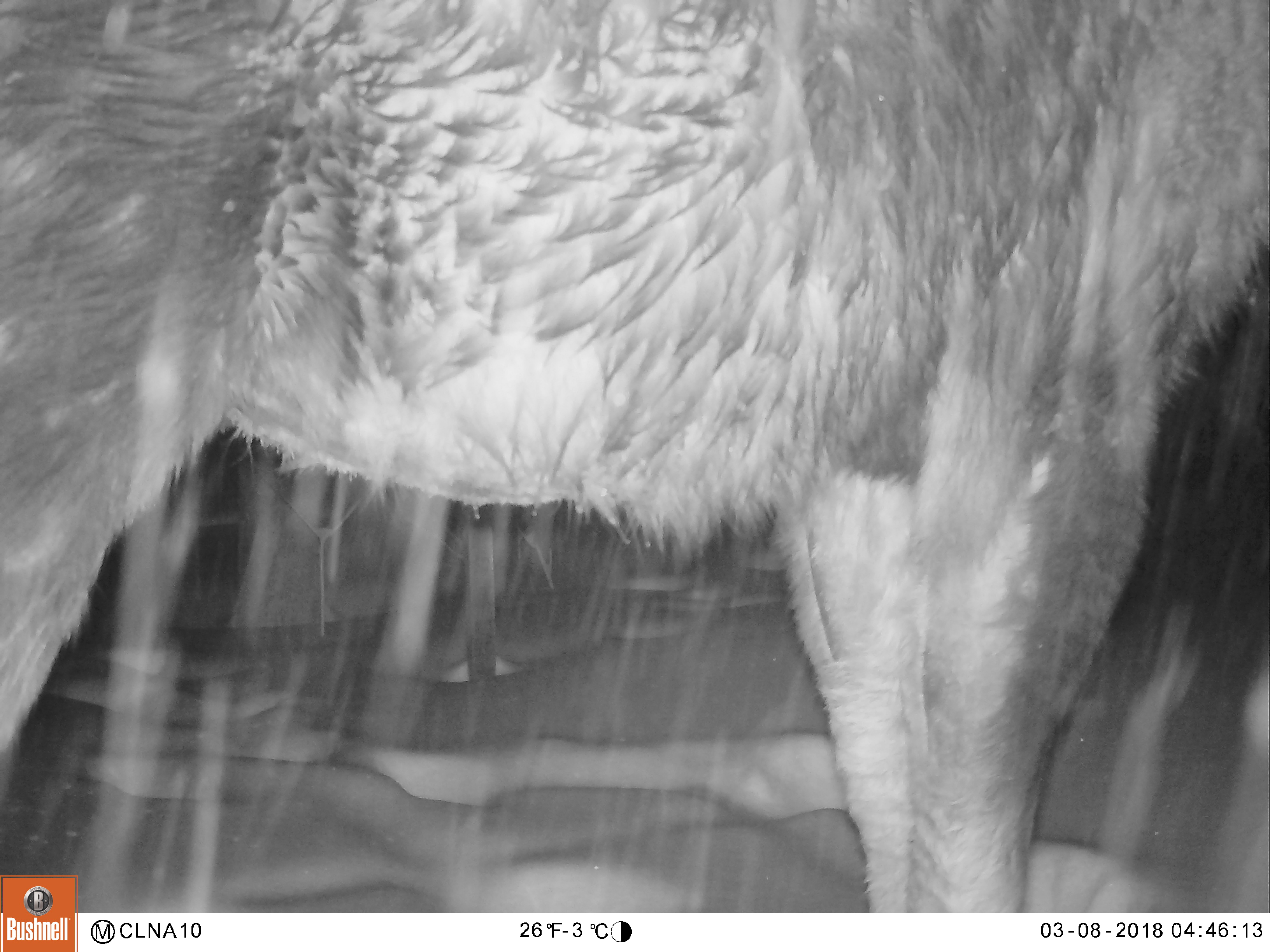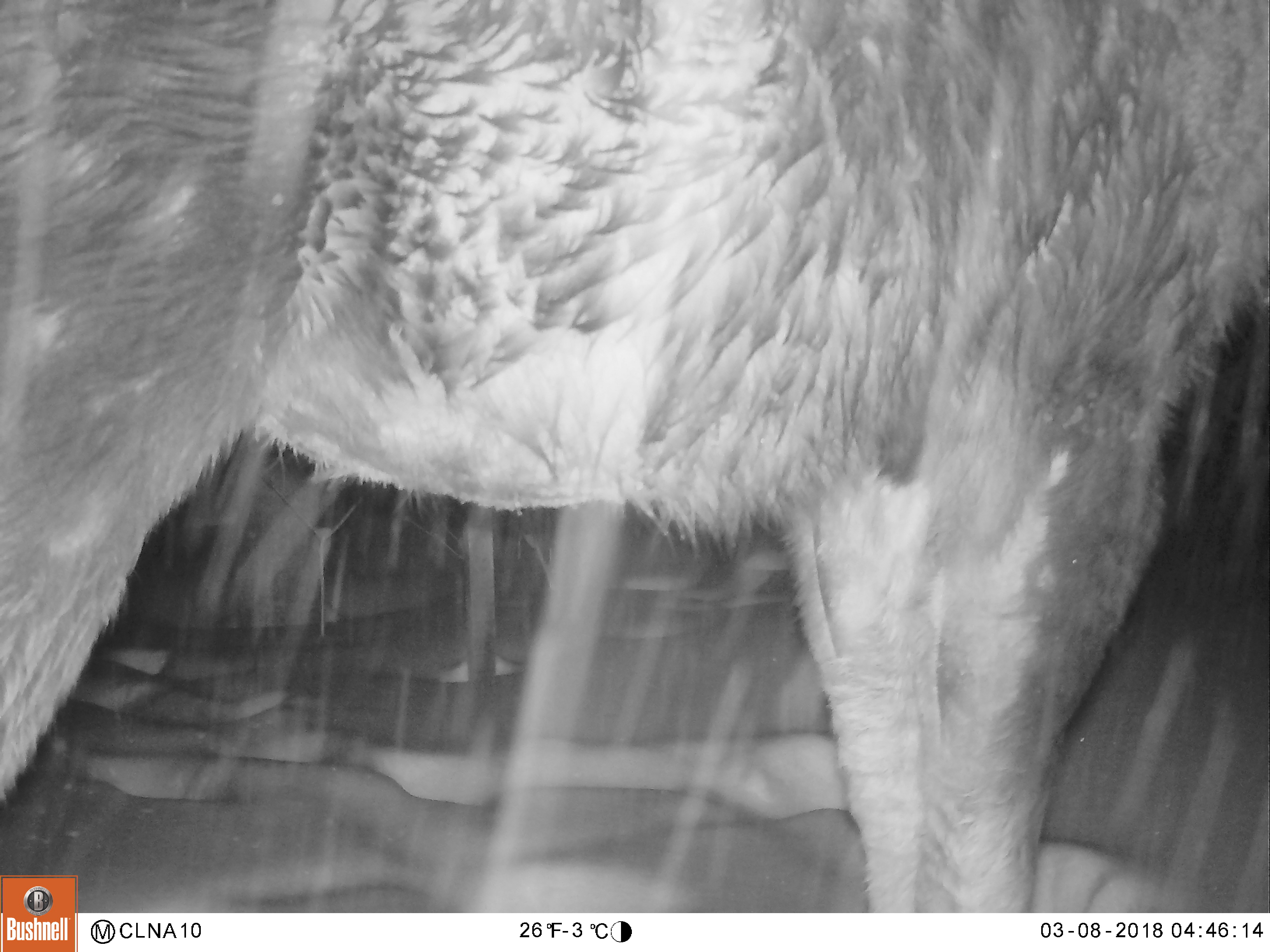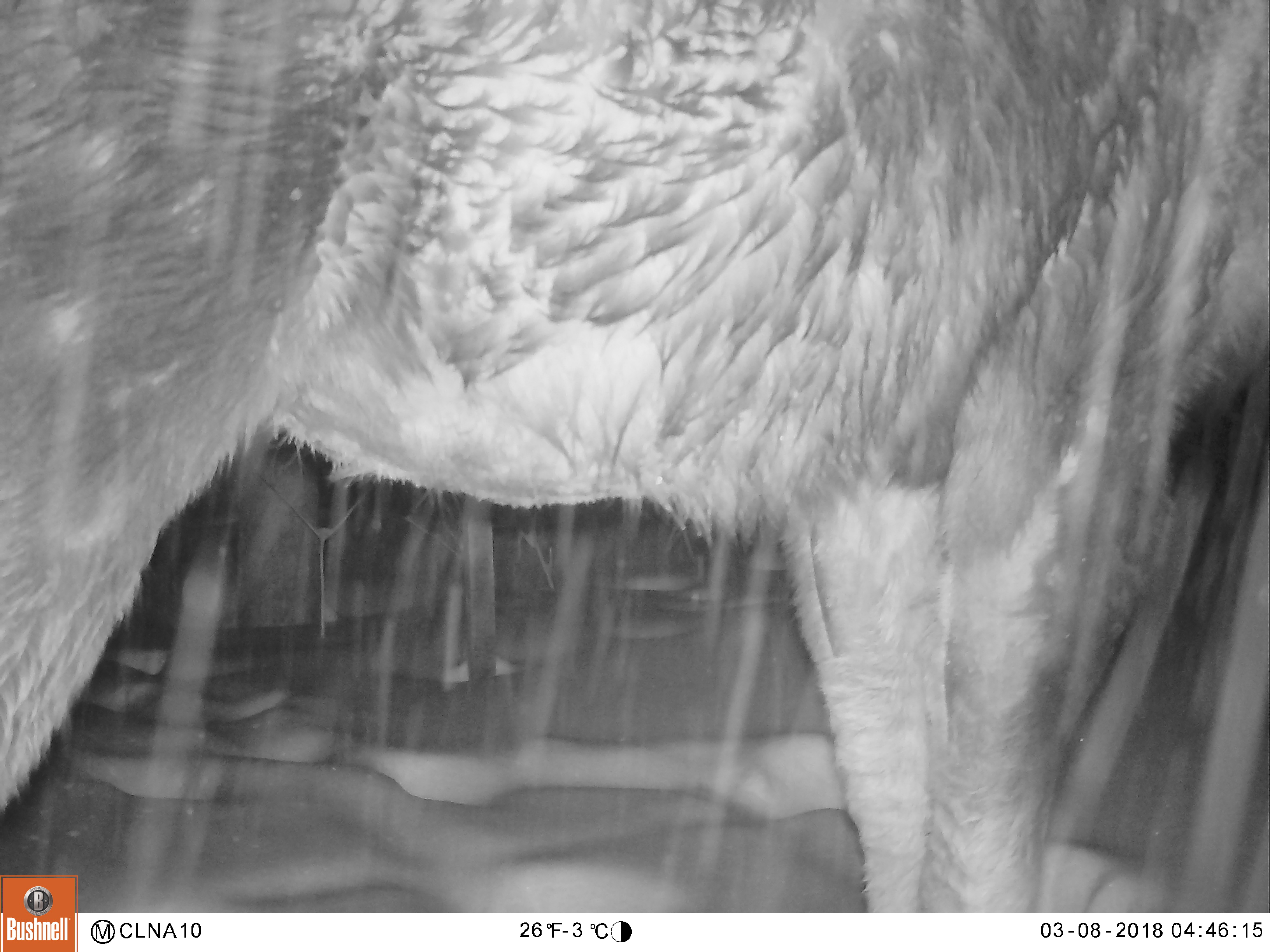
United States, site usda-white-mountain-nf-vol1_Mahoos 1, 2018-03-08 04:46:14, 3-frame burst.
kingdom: Animalia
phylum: Chordata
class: Mammalia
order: Artiodactyla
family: Cervidae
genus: Alces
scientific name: Alces alces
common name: moose